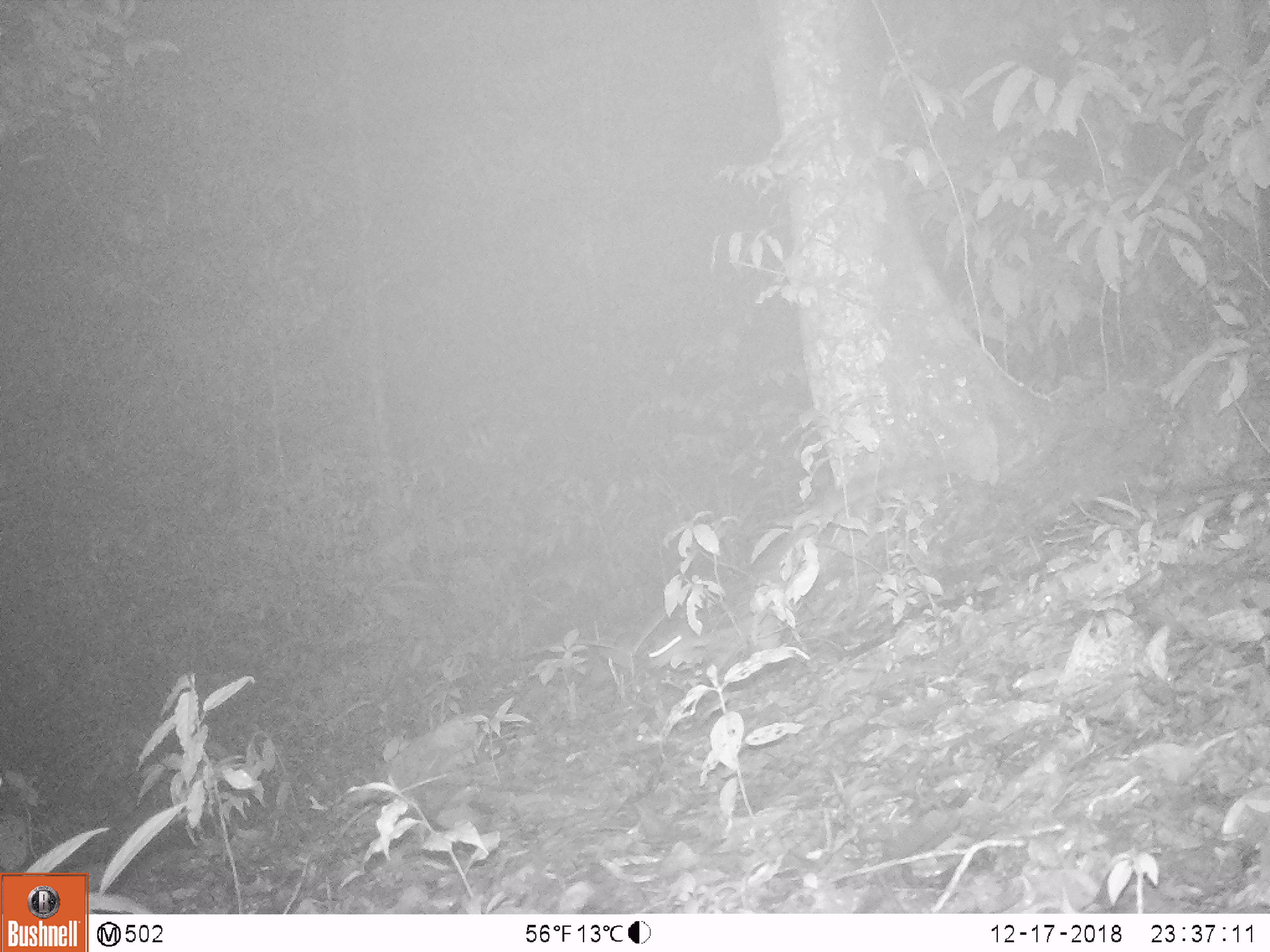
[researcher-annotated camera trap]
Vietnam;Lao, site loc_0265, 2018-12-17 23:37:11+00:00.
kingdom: Animalia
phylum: Chordata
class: Mammalia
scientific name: Mammalia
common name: mammal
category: unidentified small mammal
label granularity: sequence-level